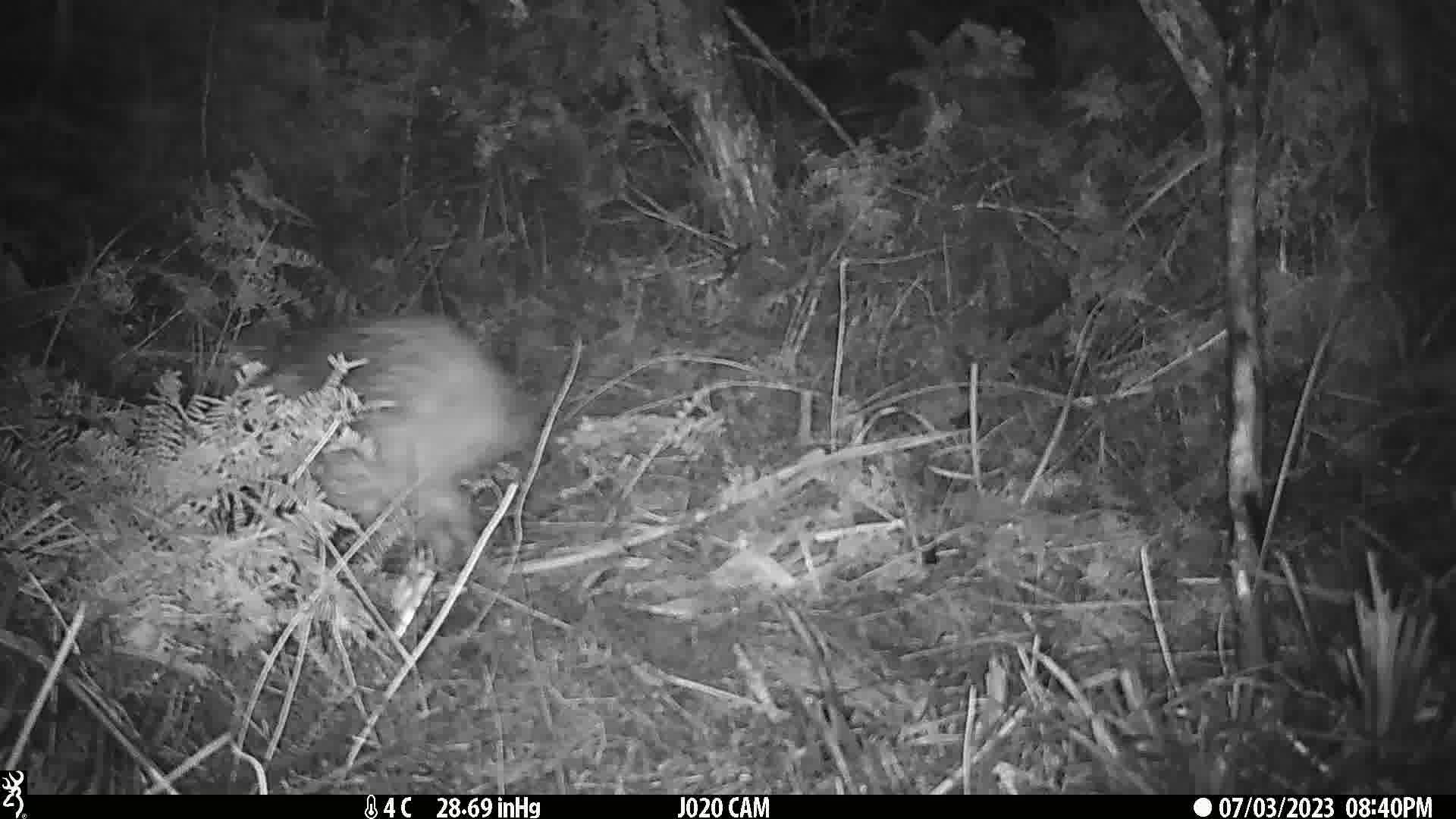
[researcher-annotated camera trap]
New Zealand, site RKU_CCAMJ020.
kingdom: Animalia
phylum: Chordata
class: Aves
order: Apterygiformes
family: Apterygidae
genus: Apteryx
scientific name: Apteryx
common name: kiwi